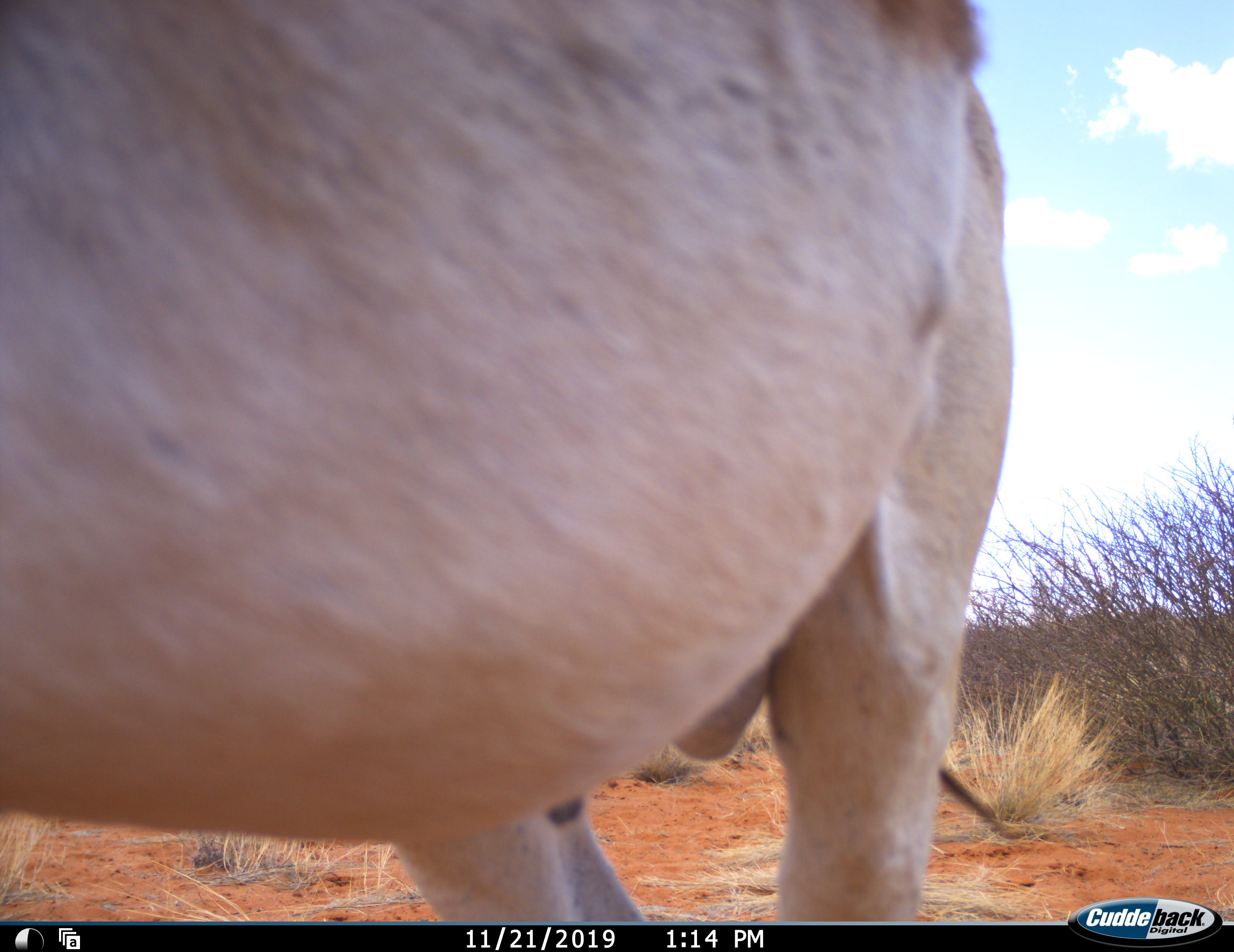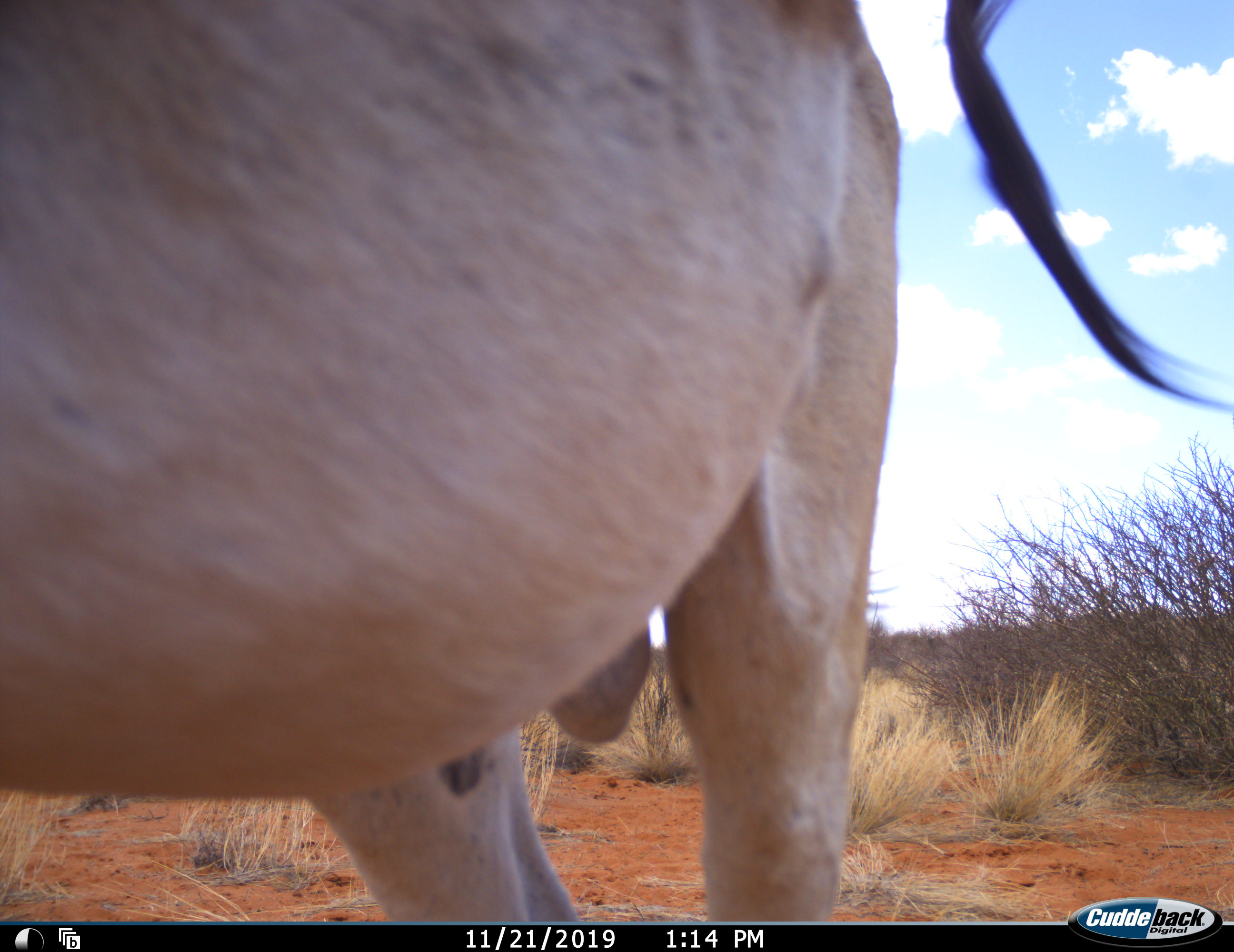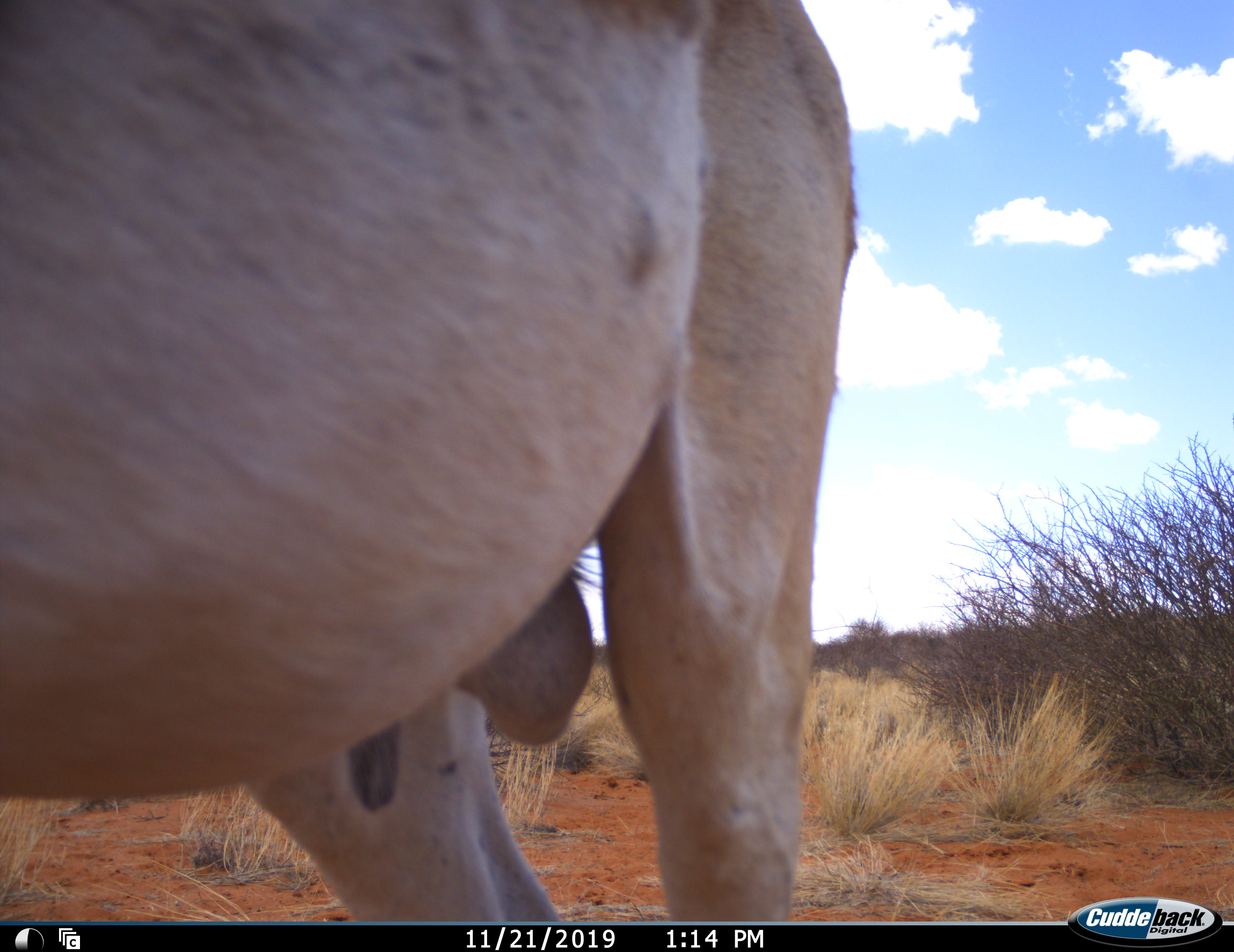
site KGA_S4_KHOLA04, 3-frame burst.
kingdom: Animalia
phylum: Chordata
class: Mammalia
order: Artiodactyla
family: Bovidae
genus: Antidorcas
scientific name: Antidorcas marsupialis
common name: springbok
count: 1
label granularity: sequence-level